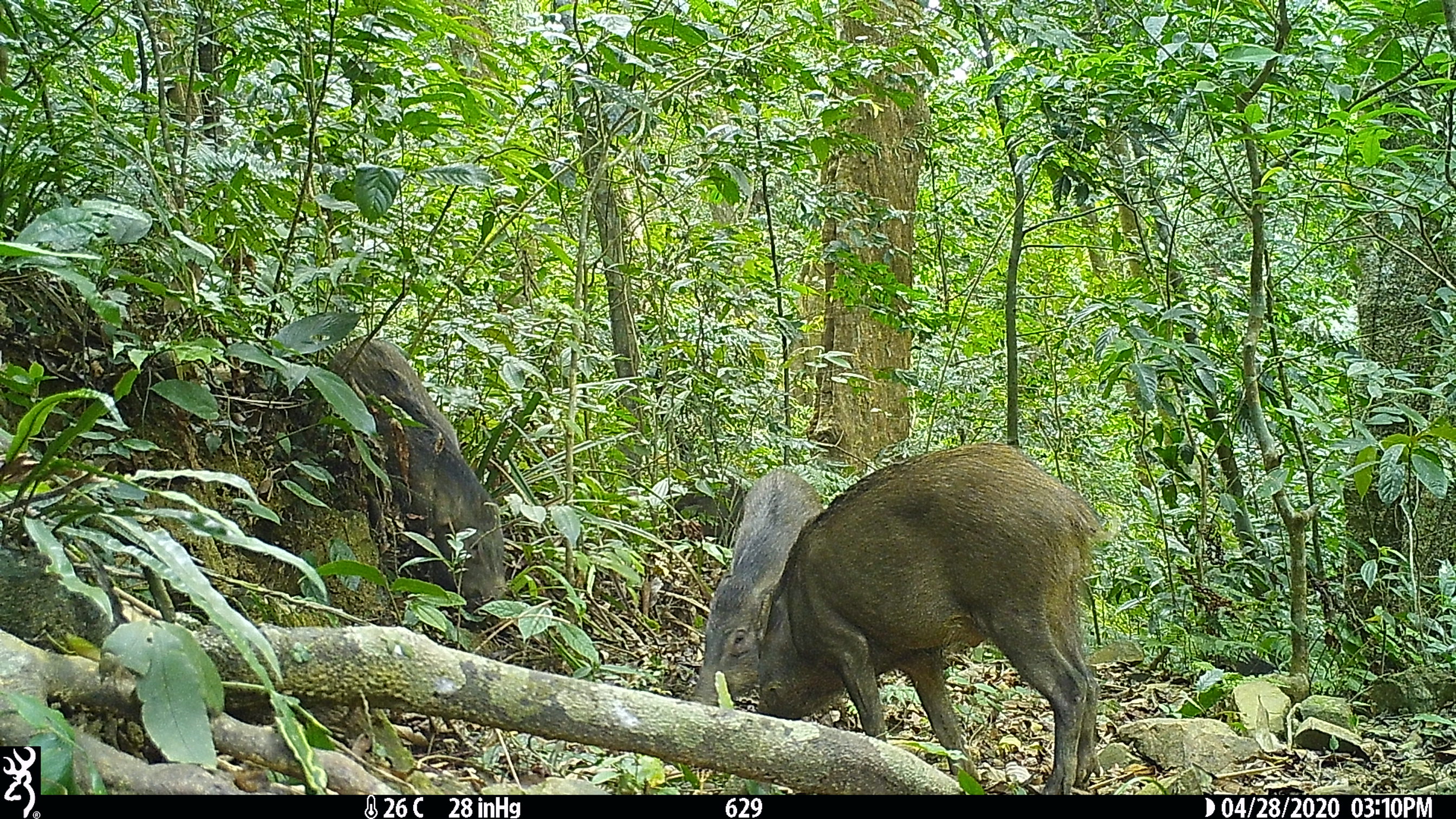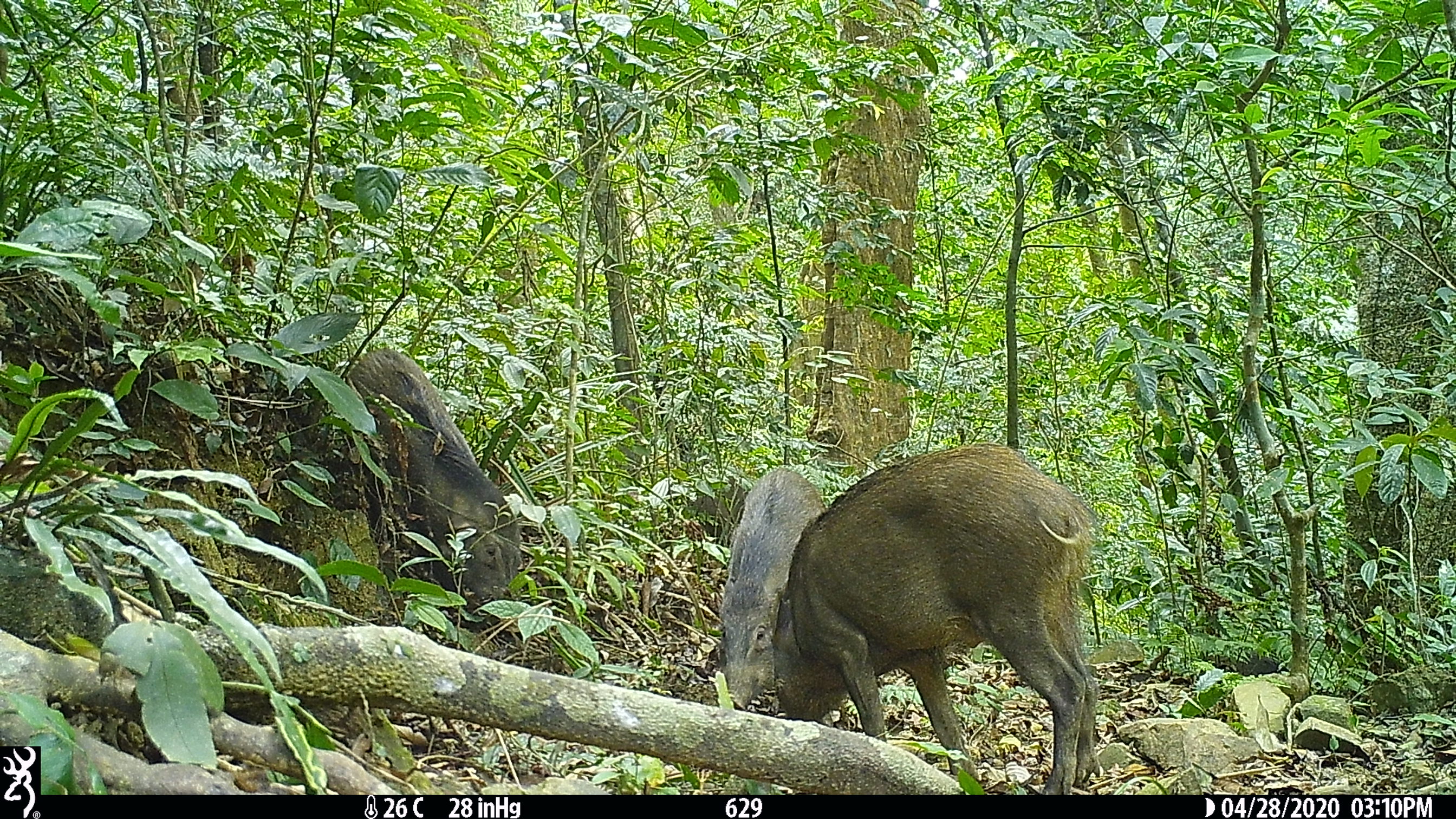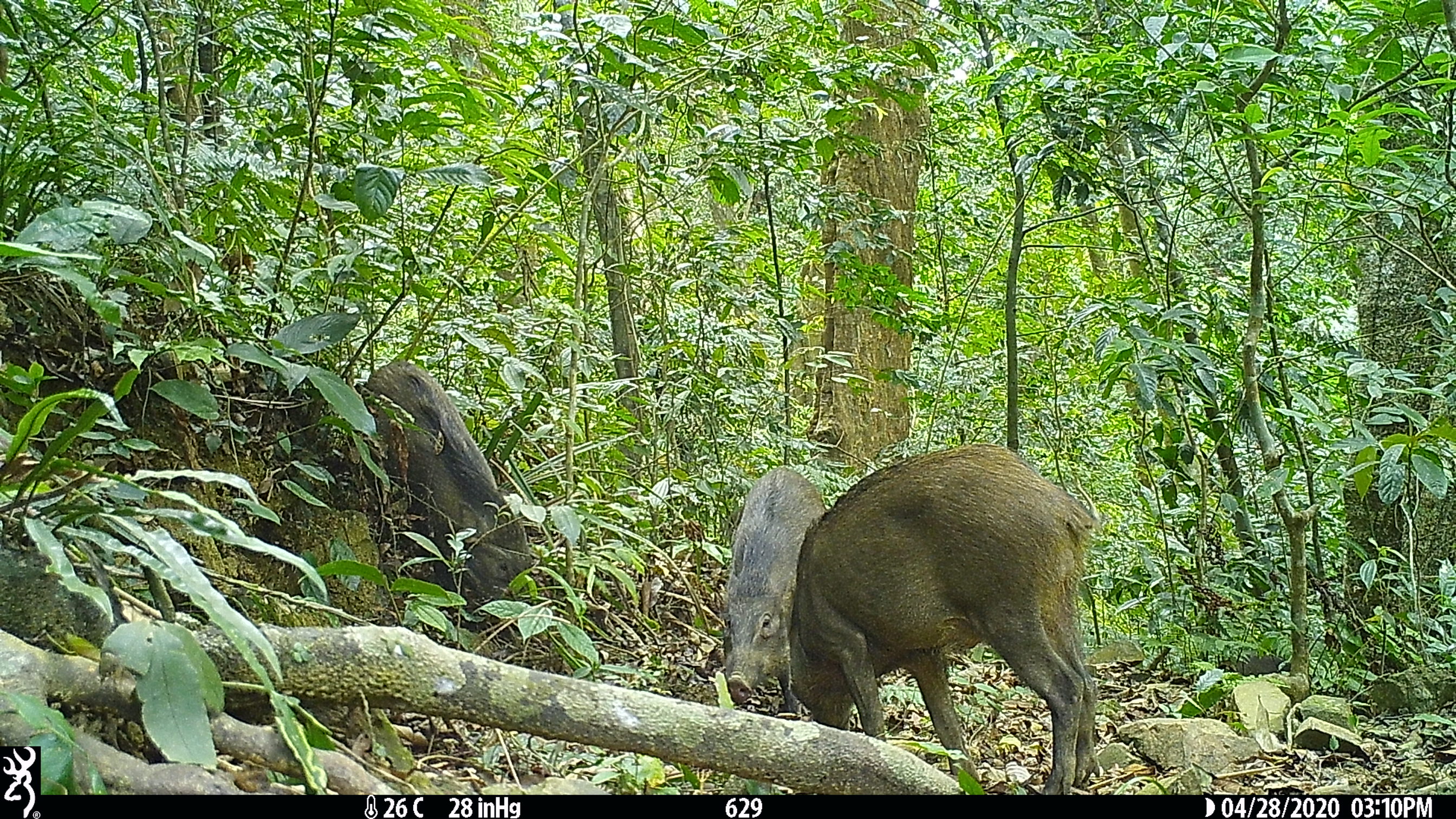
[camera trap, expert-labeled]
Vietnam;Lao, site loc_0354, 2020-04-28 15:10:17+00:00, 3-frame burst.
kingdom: Animalia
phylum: Chordata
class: Mammalia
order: Artiodactyla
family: Suidae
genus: Sus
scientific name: Sus scrofa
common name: eurasian wild pig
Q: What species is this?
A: Eurasian wild pig (Sus scrofa).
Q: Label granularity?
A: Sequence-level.